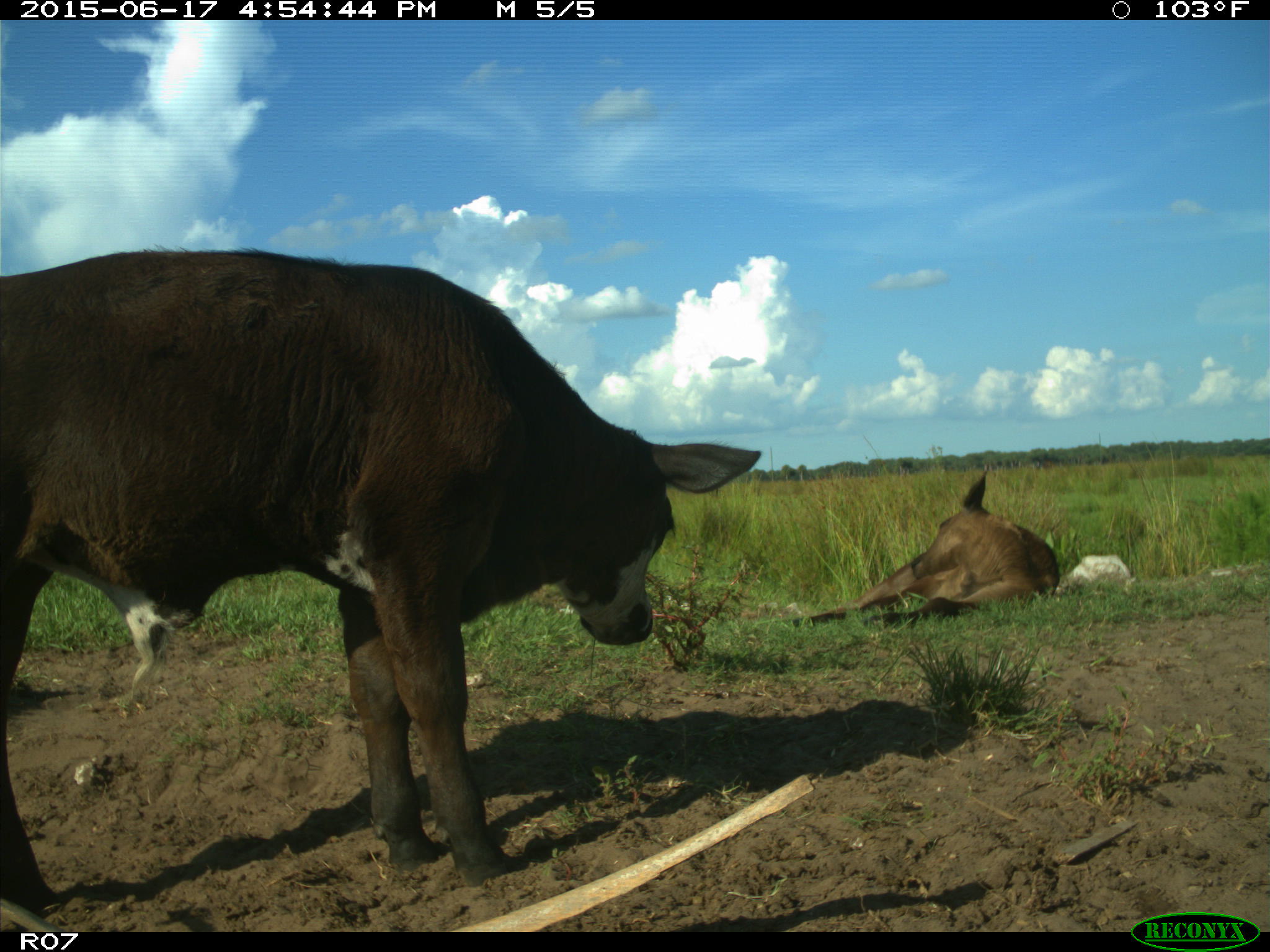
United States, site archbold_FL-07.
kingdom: Animalia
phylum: Chordata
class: Mammalia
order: Artiodactyla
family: Bovidae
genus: Bos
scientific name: Bos taurus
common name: domestic cow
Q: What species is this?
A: Bos taurus (domestic cow).